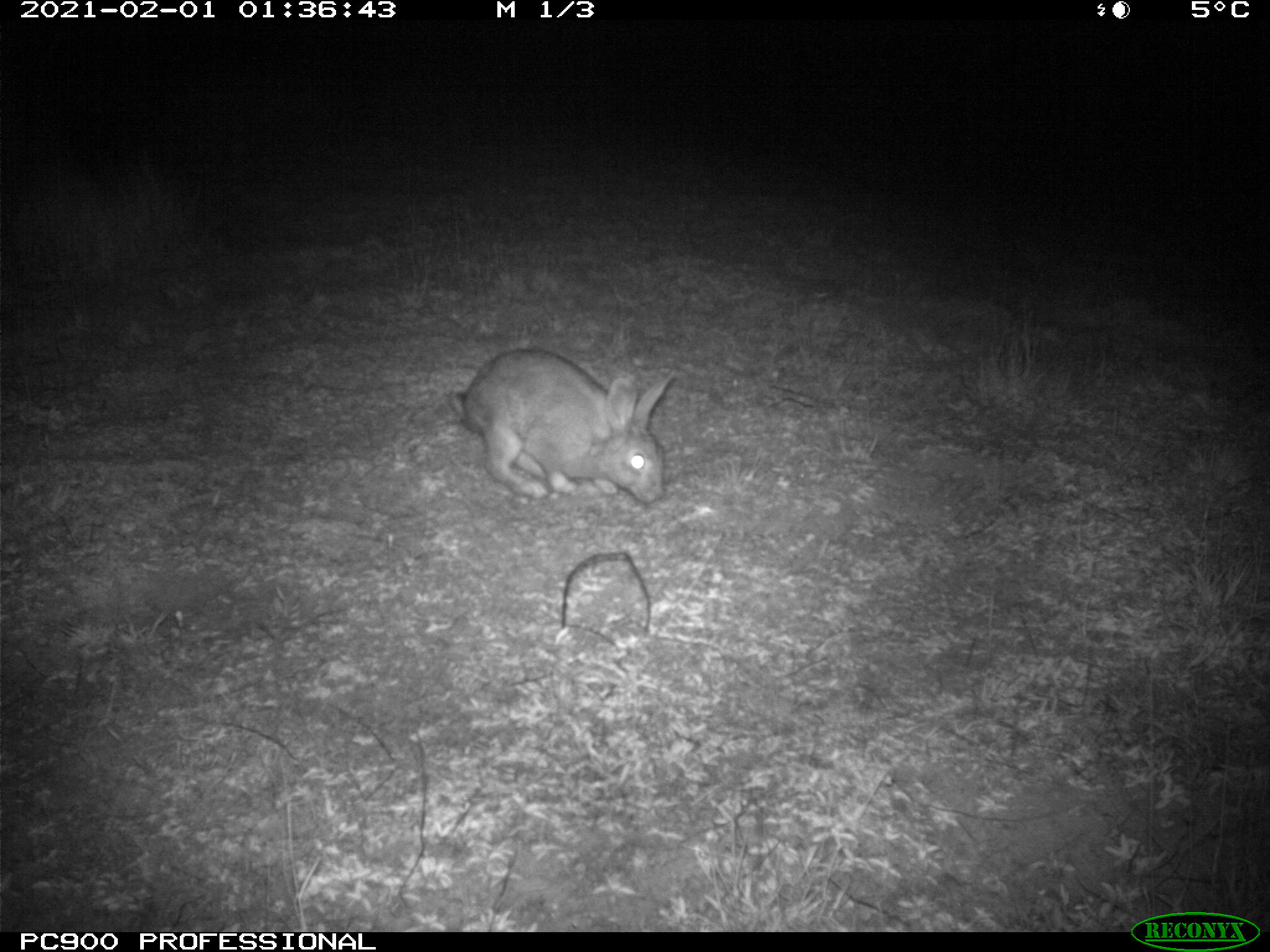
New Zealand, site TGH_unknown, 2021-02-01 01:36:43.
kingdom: Animalia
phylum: Chordata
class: Mammalia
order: Lagomorpha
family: Leporidae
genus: Oryctolagus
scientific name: Oryctolagus cuniculus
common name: european rabbit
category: rabbit